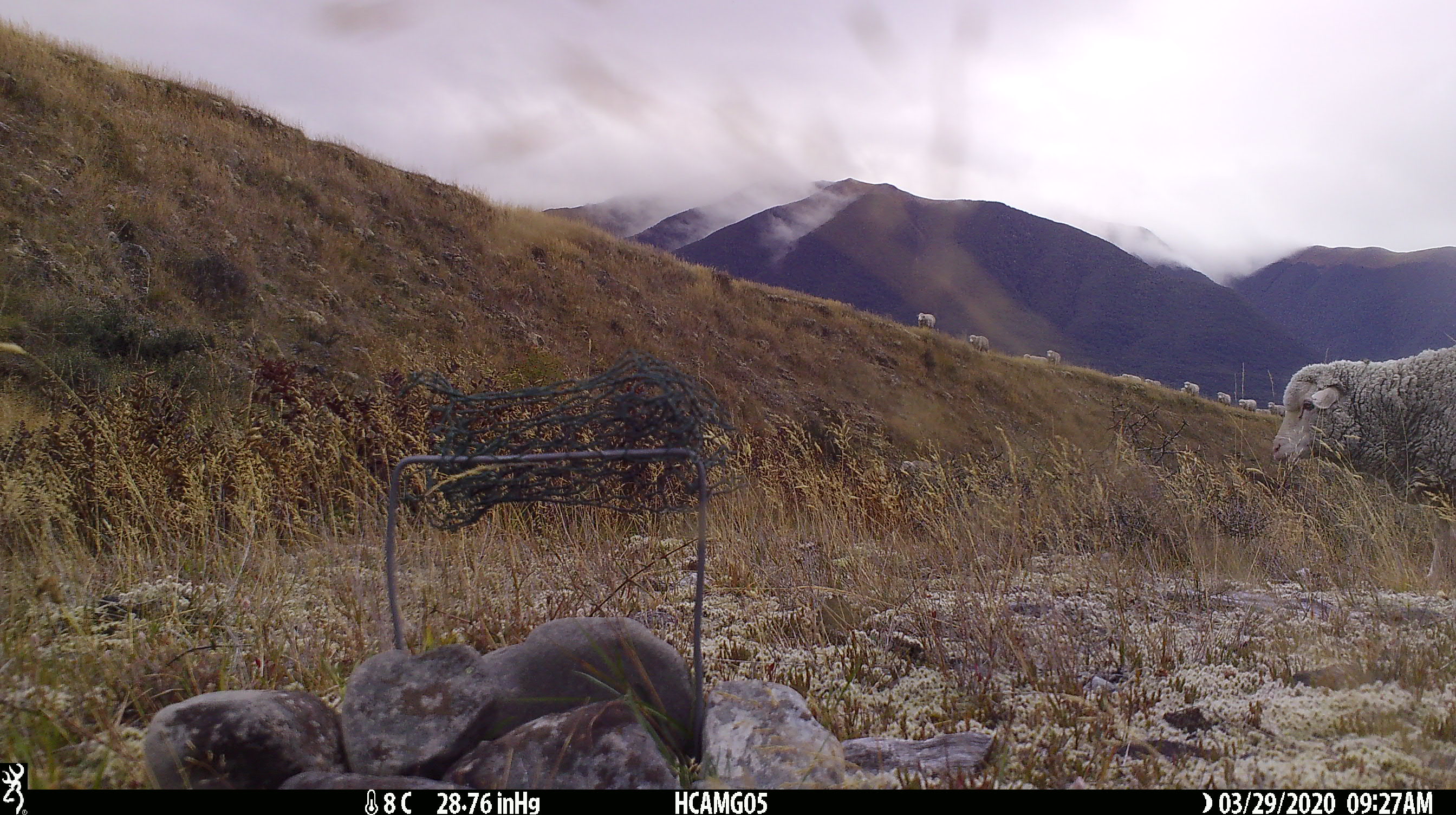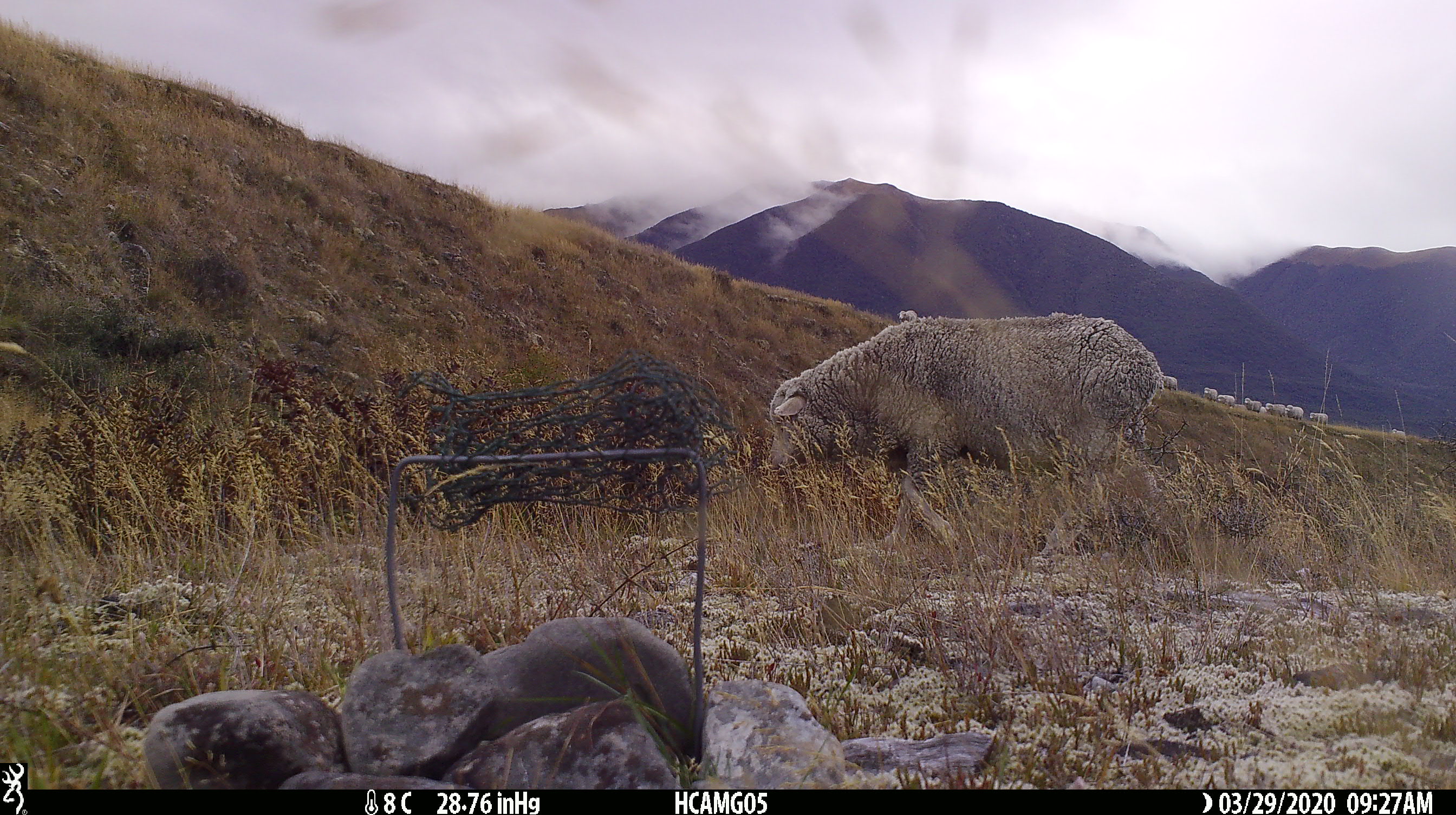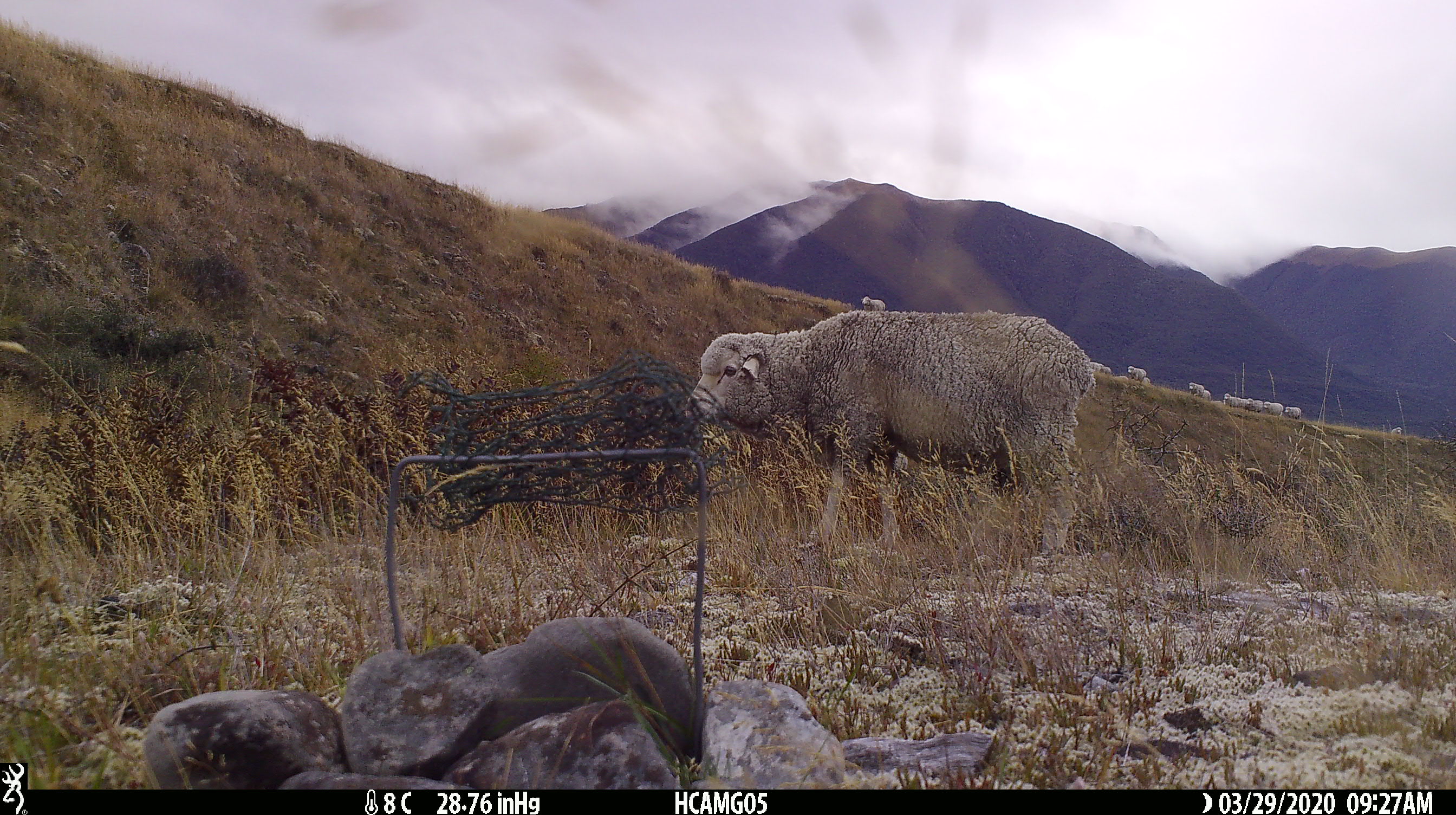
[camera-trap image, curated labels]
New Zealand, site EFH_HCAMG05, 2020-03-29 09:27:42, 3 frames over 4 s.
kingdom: Animalia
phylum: Chordata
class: Mammalia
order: Artiodactyla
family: Bovidae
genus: Ovis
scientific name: Ovis aries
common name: domestic sheep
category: sheep